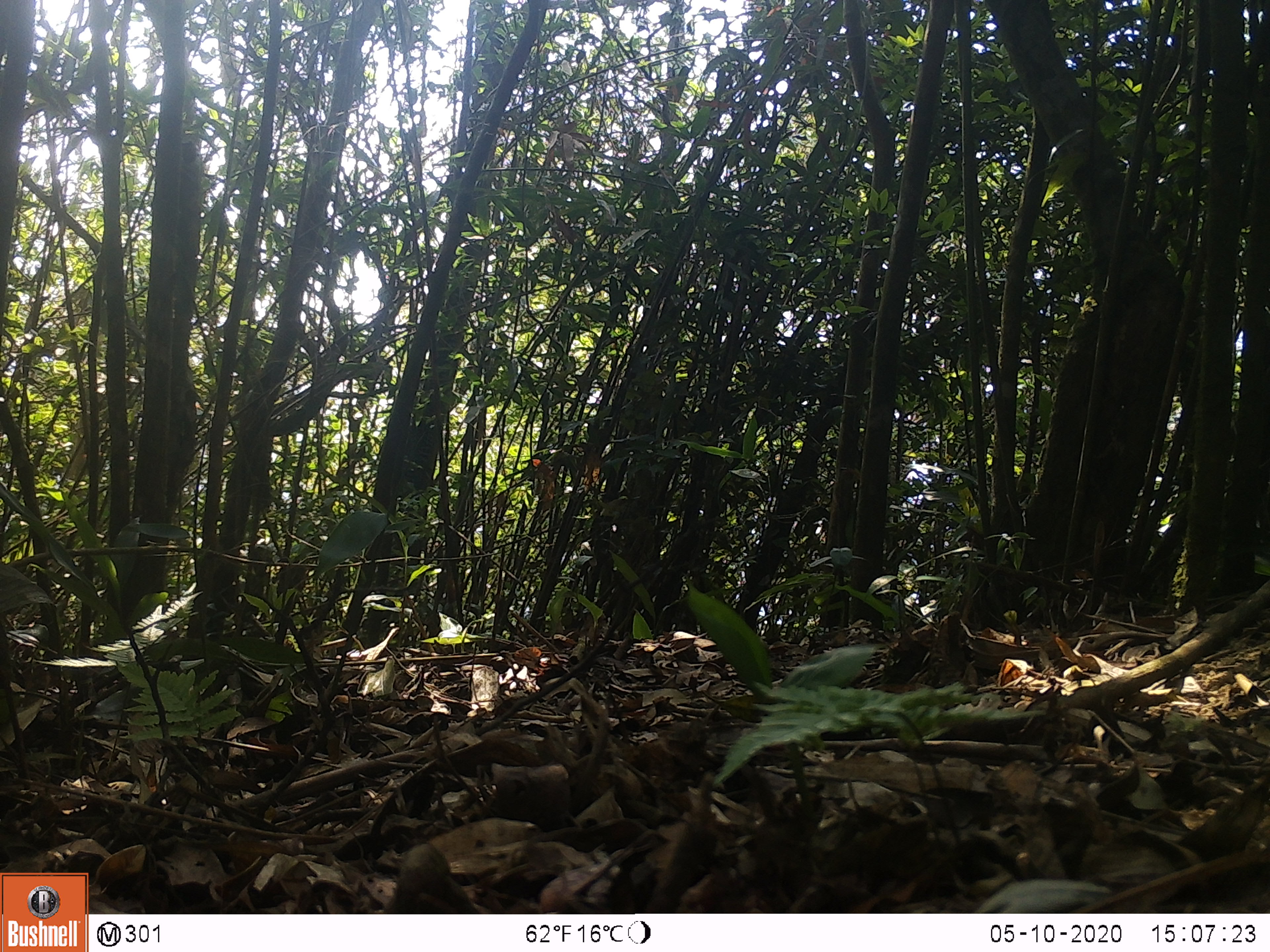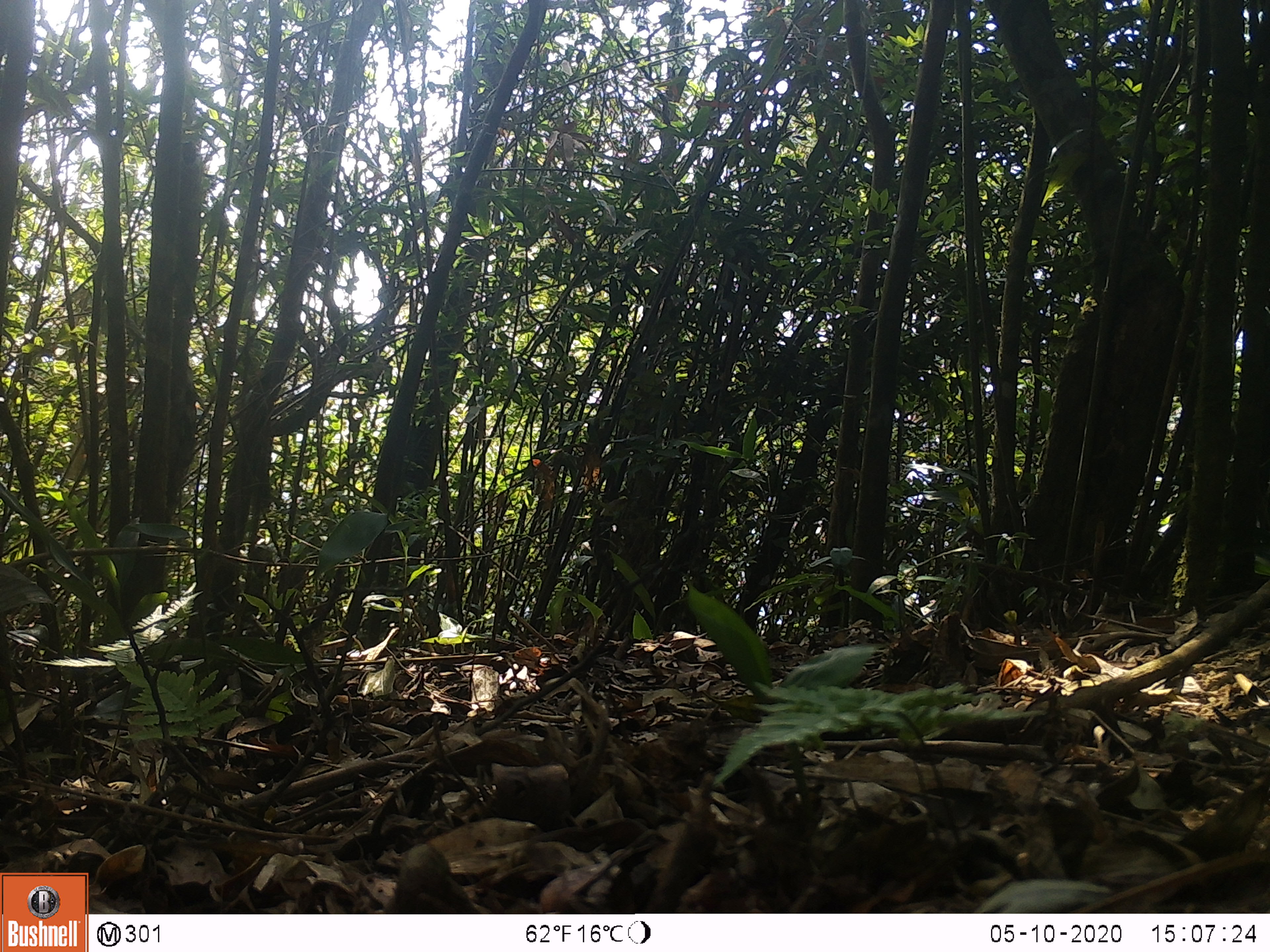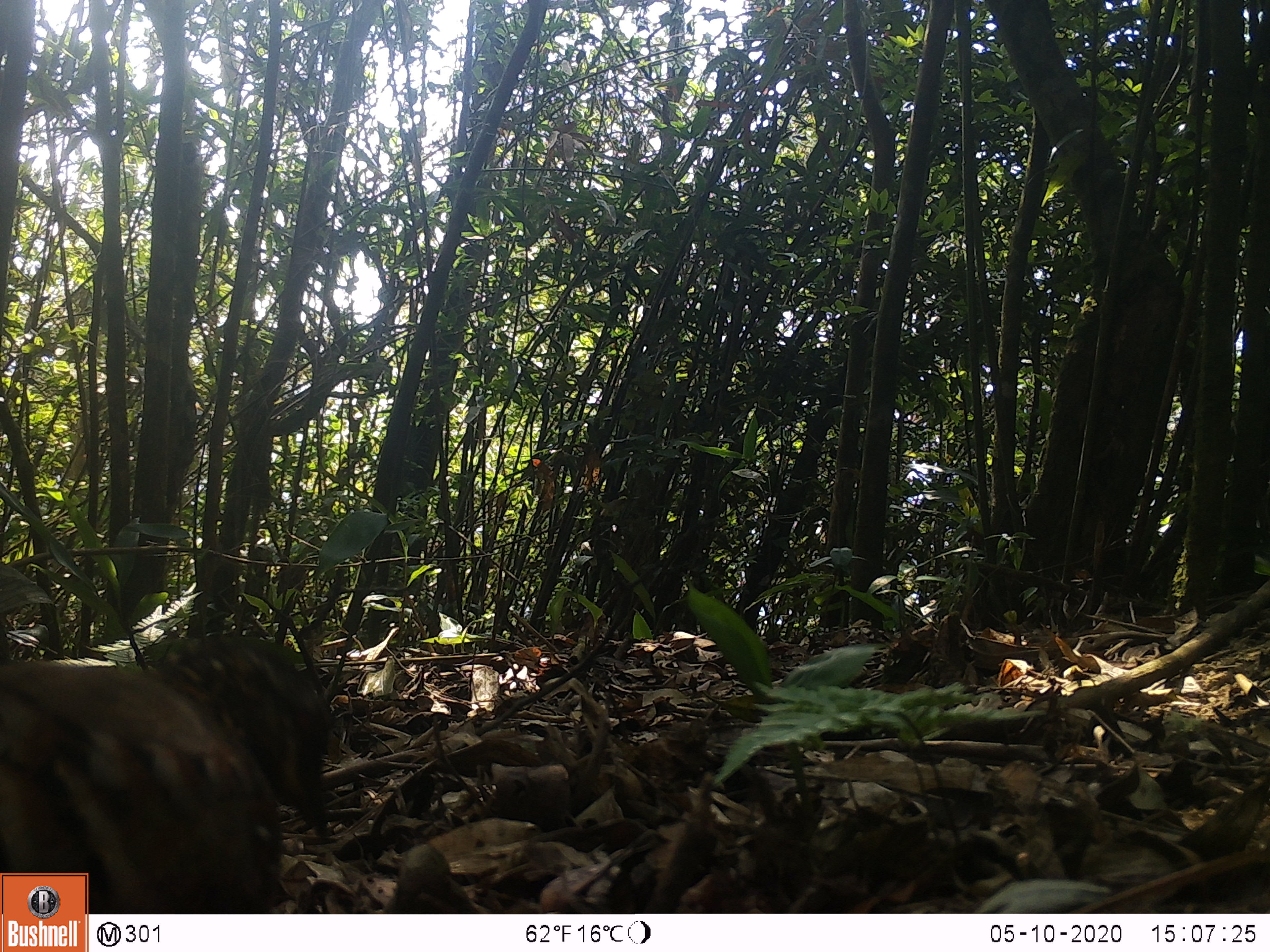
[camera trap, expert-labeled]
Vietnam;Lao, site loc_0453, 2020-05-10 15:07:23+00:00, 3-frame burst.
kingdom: Animalia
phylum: Chordata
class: Aves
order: Galliformes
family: Phasianidae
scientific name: Phasianidae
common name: partridge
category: unidentified partridge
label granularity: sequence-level